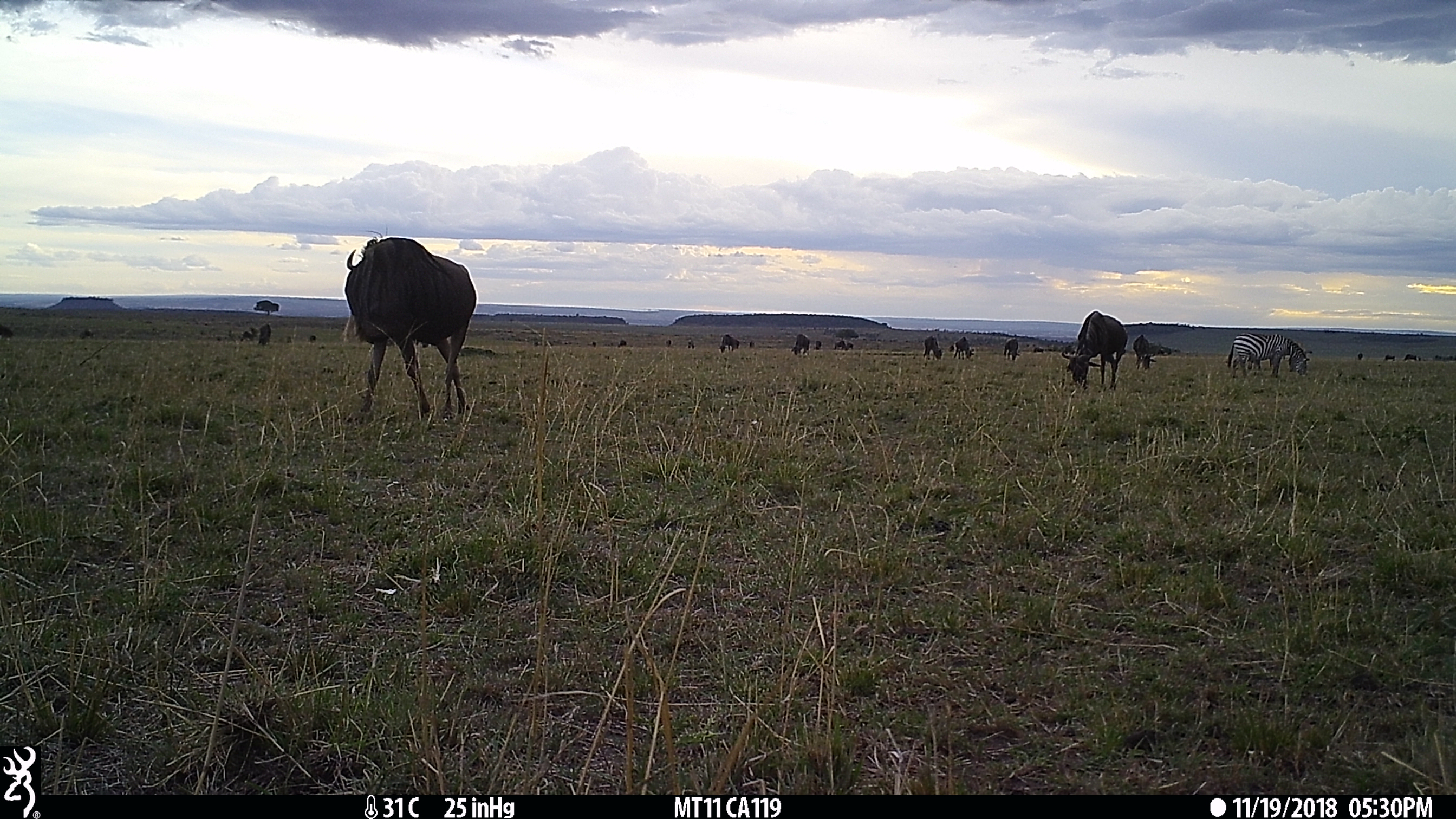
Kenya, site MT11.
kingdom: Animalia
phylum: Chordata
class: Mammalia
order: Artiodactyla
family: Bovidae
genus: Connochaetes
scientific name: Connochaetes taurinus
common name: blue wildebeest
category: wildebeest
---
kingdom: Animalia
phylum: Chordata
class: Mammalia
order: Perissodactyla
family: Equidae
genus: Equus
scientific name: Equus quagga burchellii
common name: burchell's zebra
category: zebra